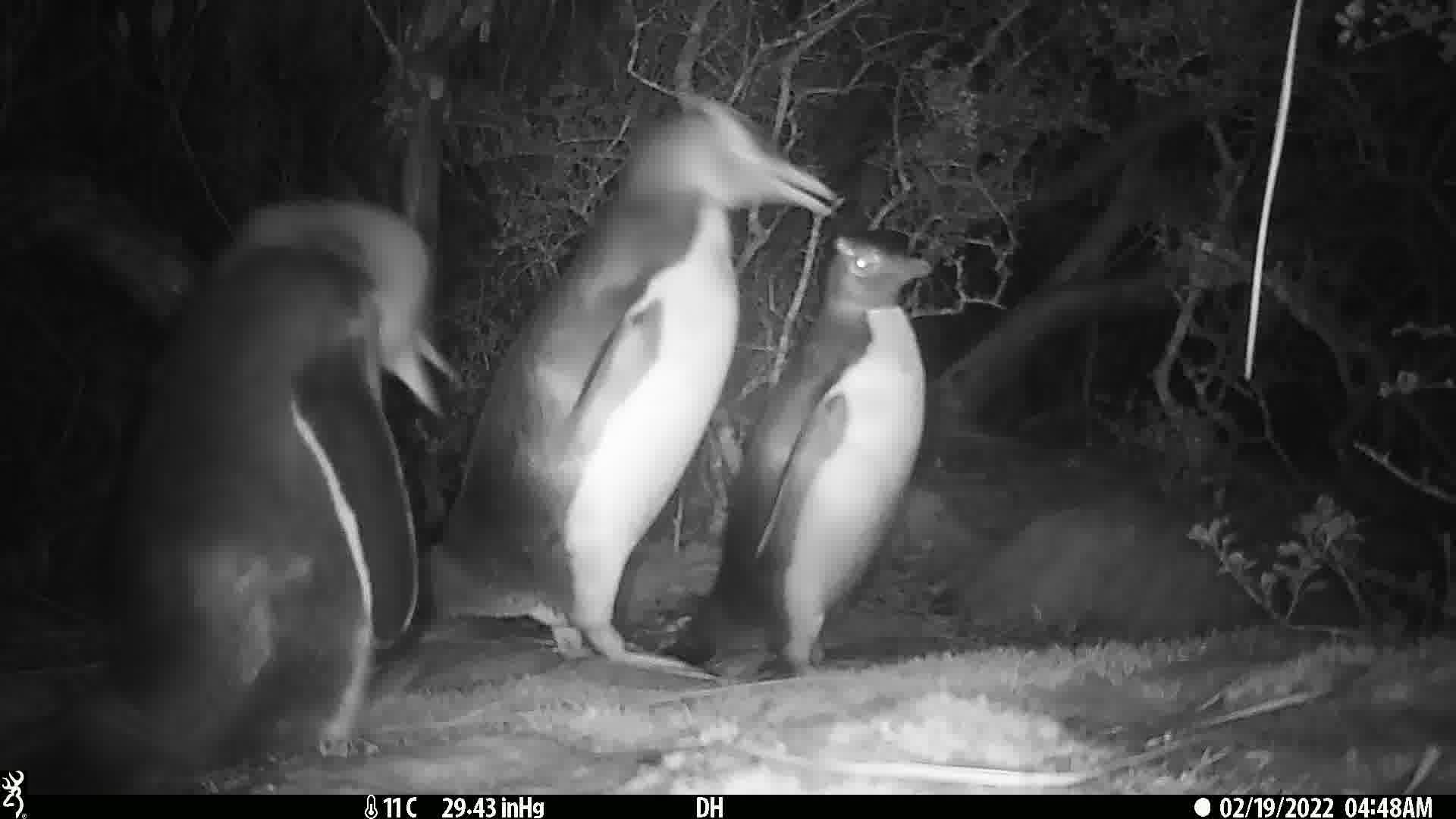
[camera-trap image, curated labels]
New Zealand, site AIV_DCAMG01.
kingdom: Animalia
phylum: Chordata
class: Aves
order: Sphenisciformes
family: Spheniscidae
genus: Megadyptes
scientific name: Megadyptes antipodes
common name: yellow-eyed penguin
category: yellow eyed penguin